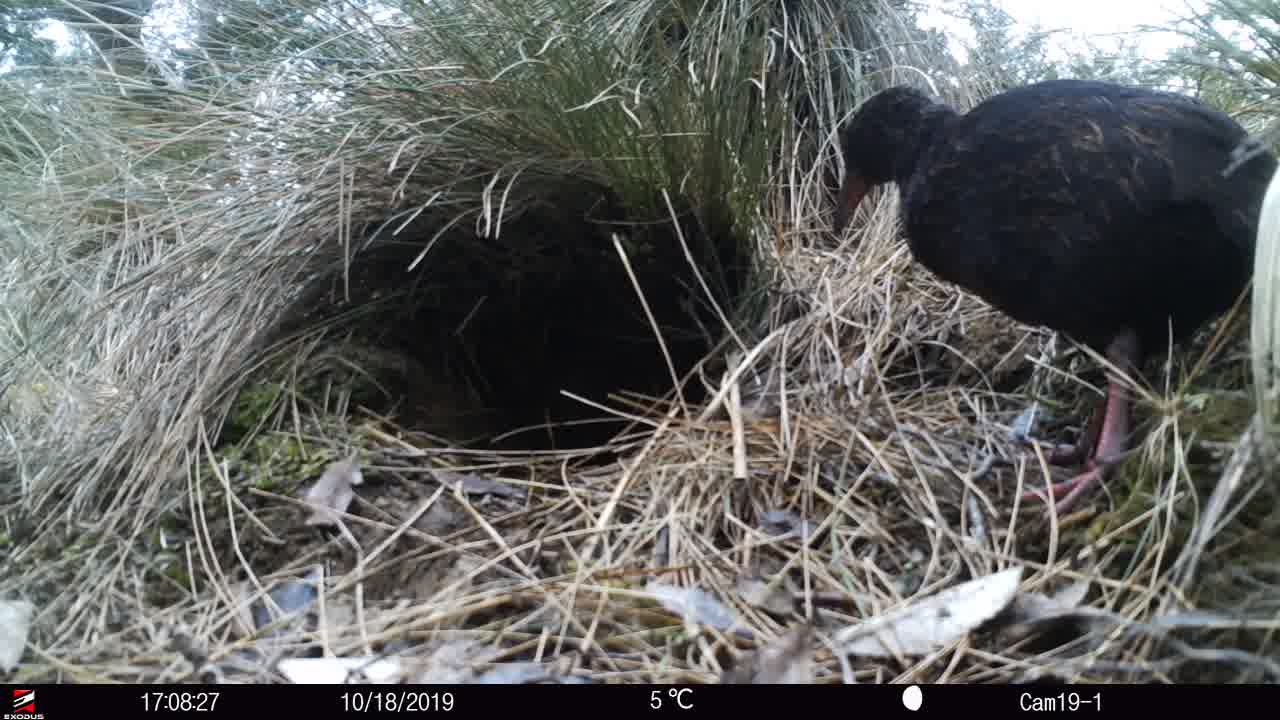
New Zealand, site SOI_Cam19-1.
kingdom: Animalia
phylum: Chordata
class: Aves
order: Gruiformes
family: Rallidae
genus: Gallirallus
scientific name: Gallirallus australis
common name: weka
Weka (Gallirallus australis).